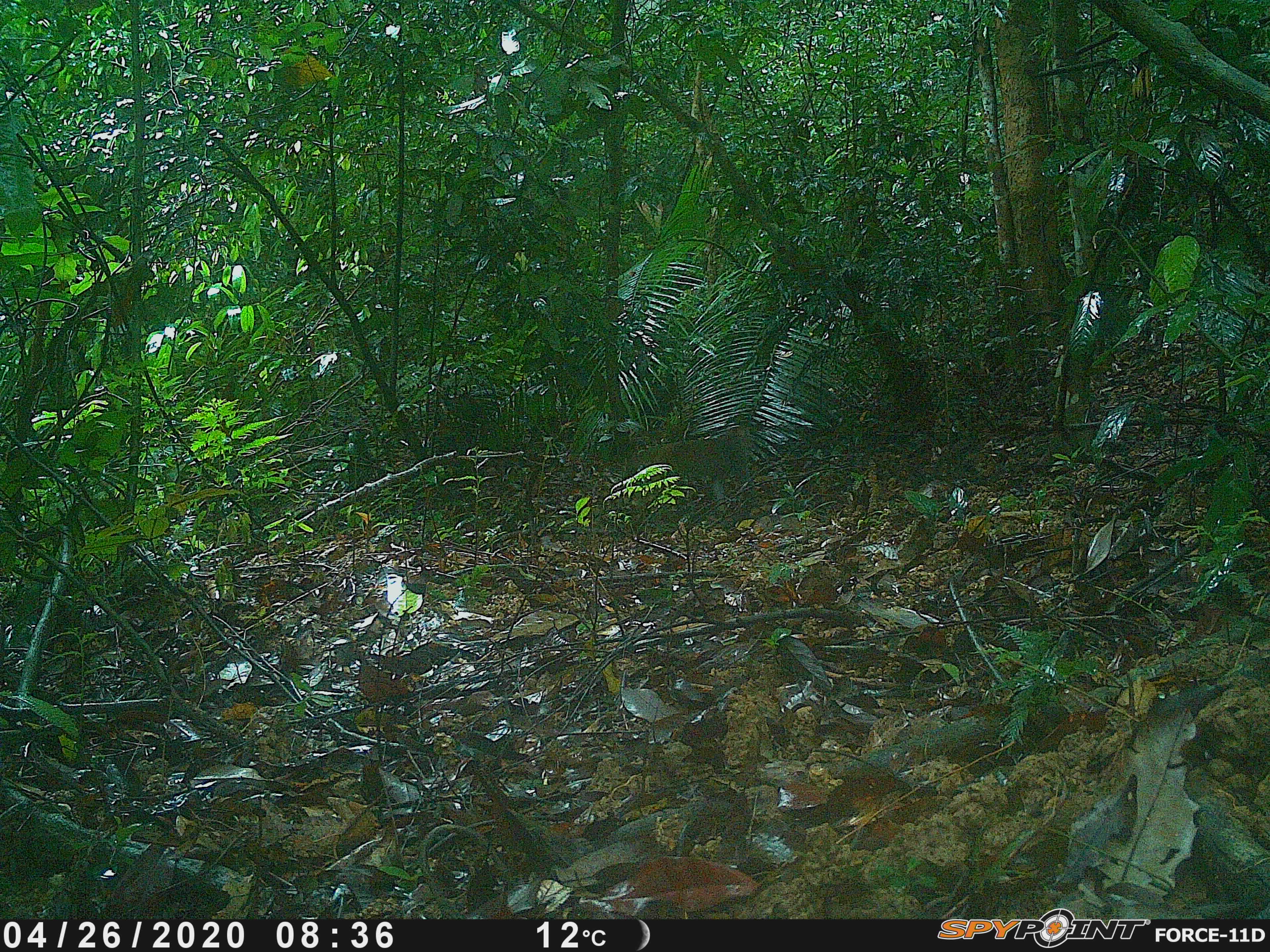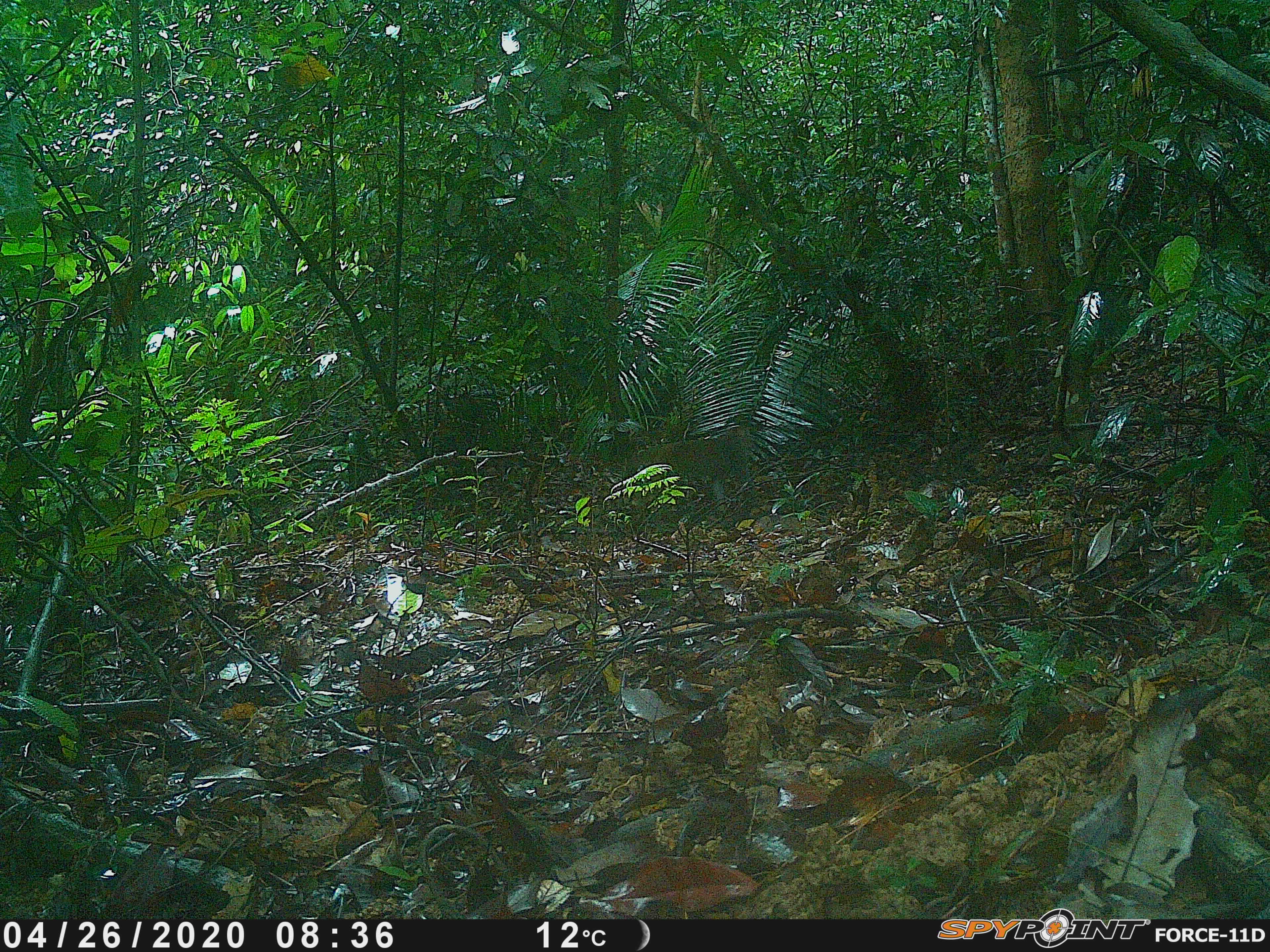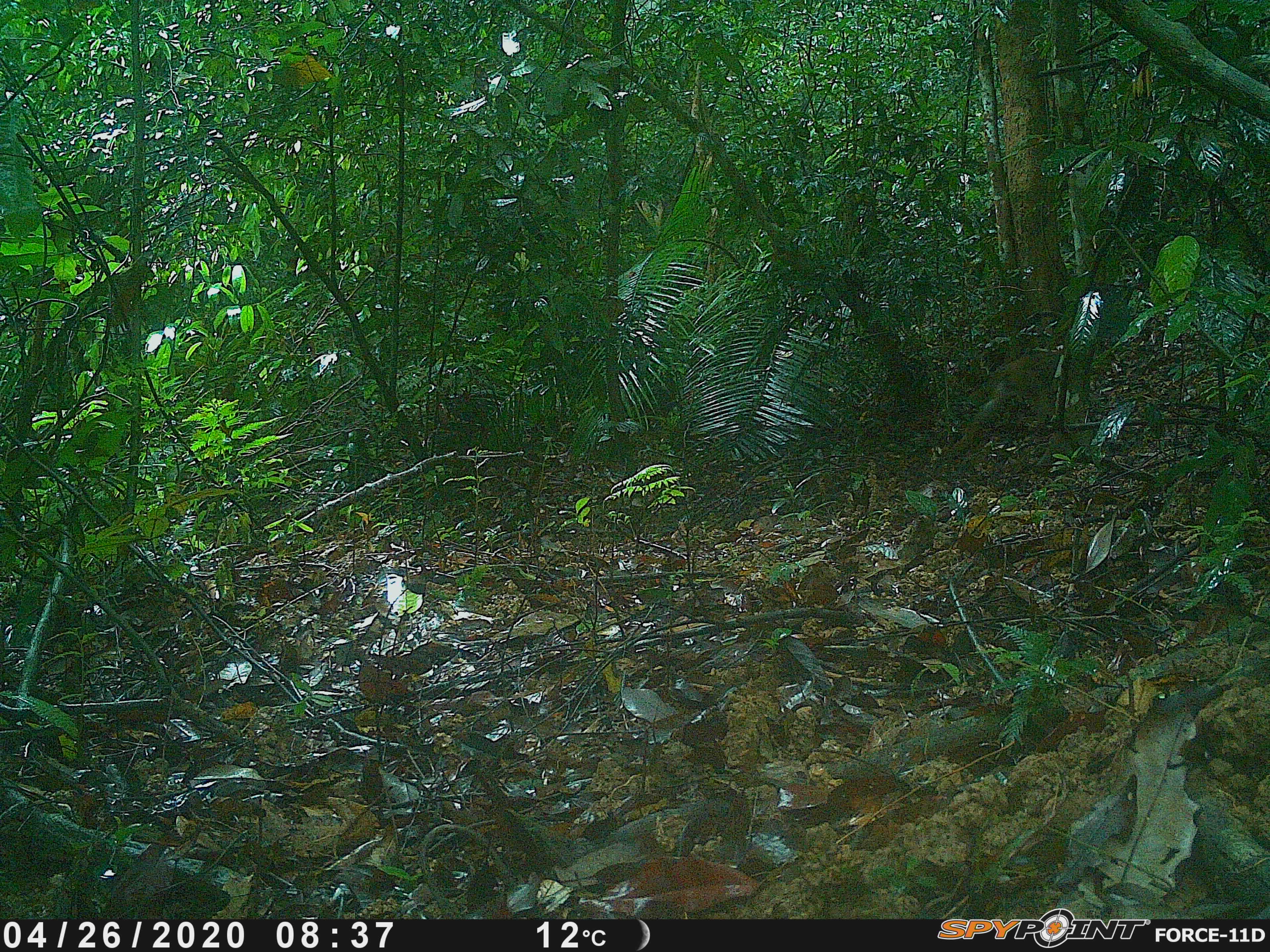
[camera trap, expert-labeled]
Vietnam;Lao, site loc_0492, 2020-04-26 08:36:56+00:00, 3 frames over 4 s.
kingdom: Animalia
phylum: Chordata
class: Mammalia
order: Primates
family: Cercopithecidae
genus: Macaca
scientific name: Macaca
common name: macaques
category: assam or rhesus macaque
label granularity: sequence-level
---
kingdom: Animalia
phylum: Chordata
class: Mammalia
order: Primates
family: Cercopithecidae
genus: Macaca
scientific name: Macaca arctoides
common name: stump-tailed macaque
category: stump tailed macaque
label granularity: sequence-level